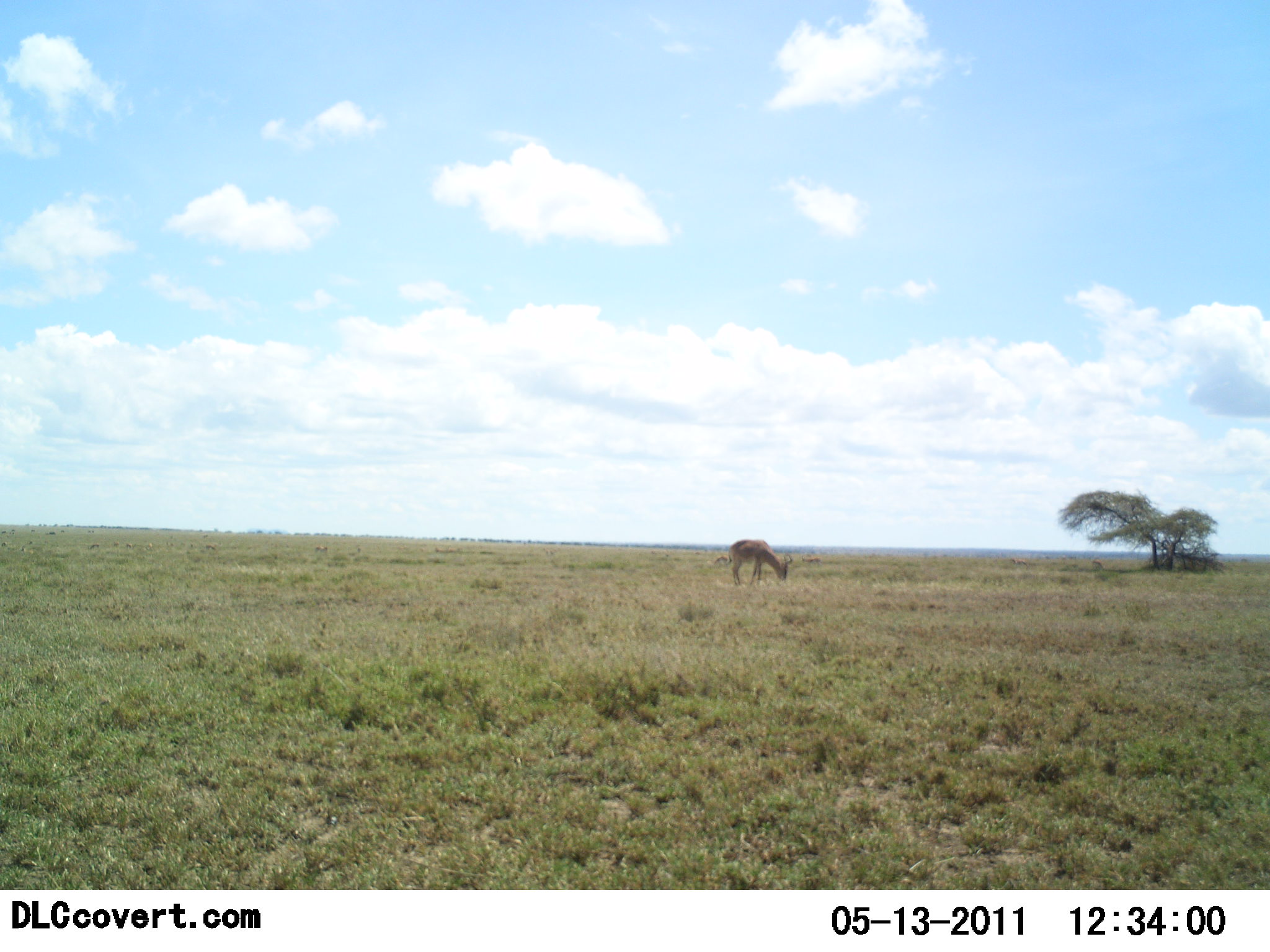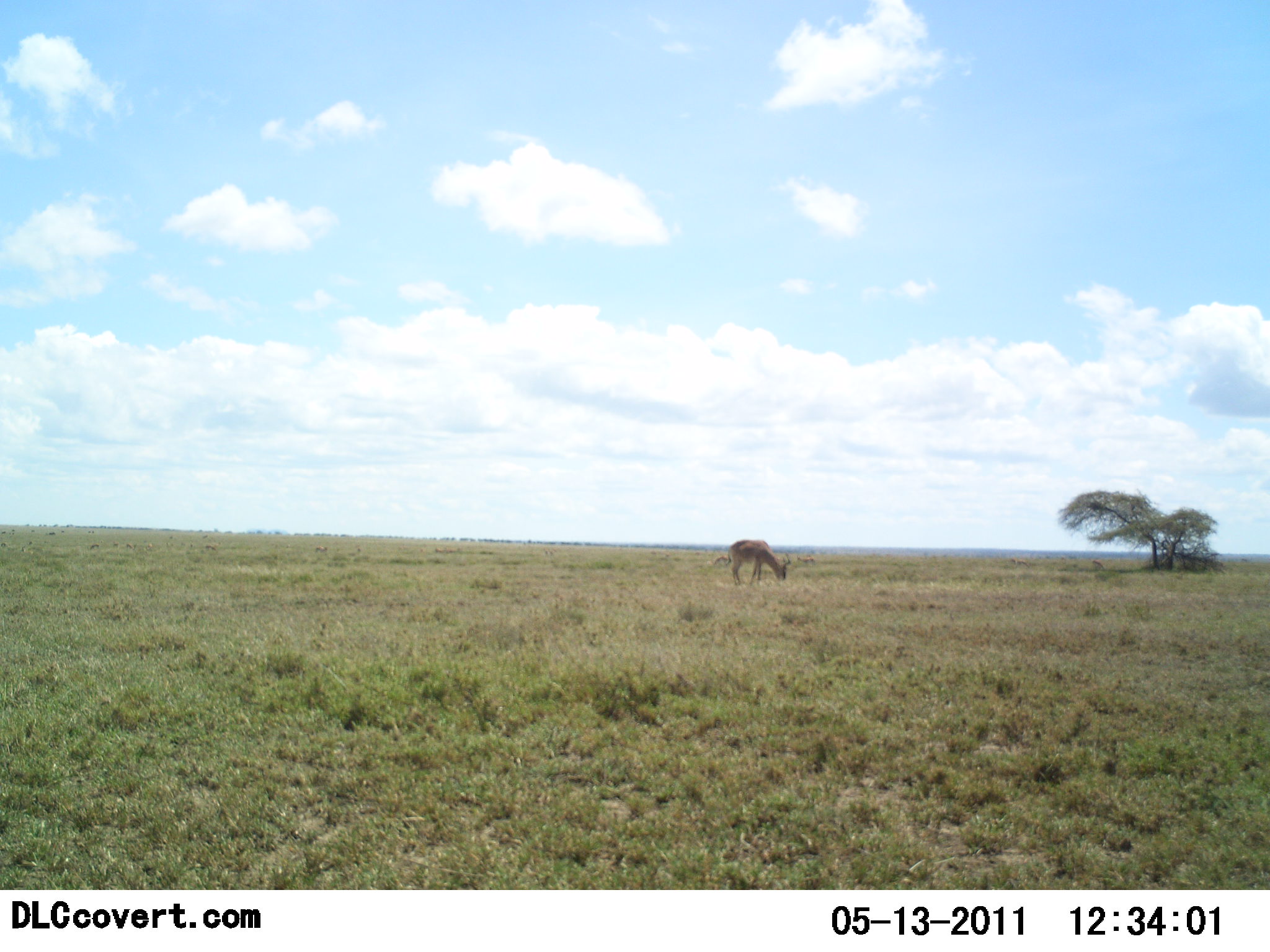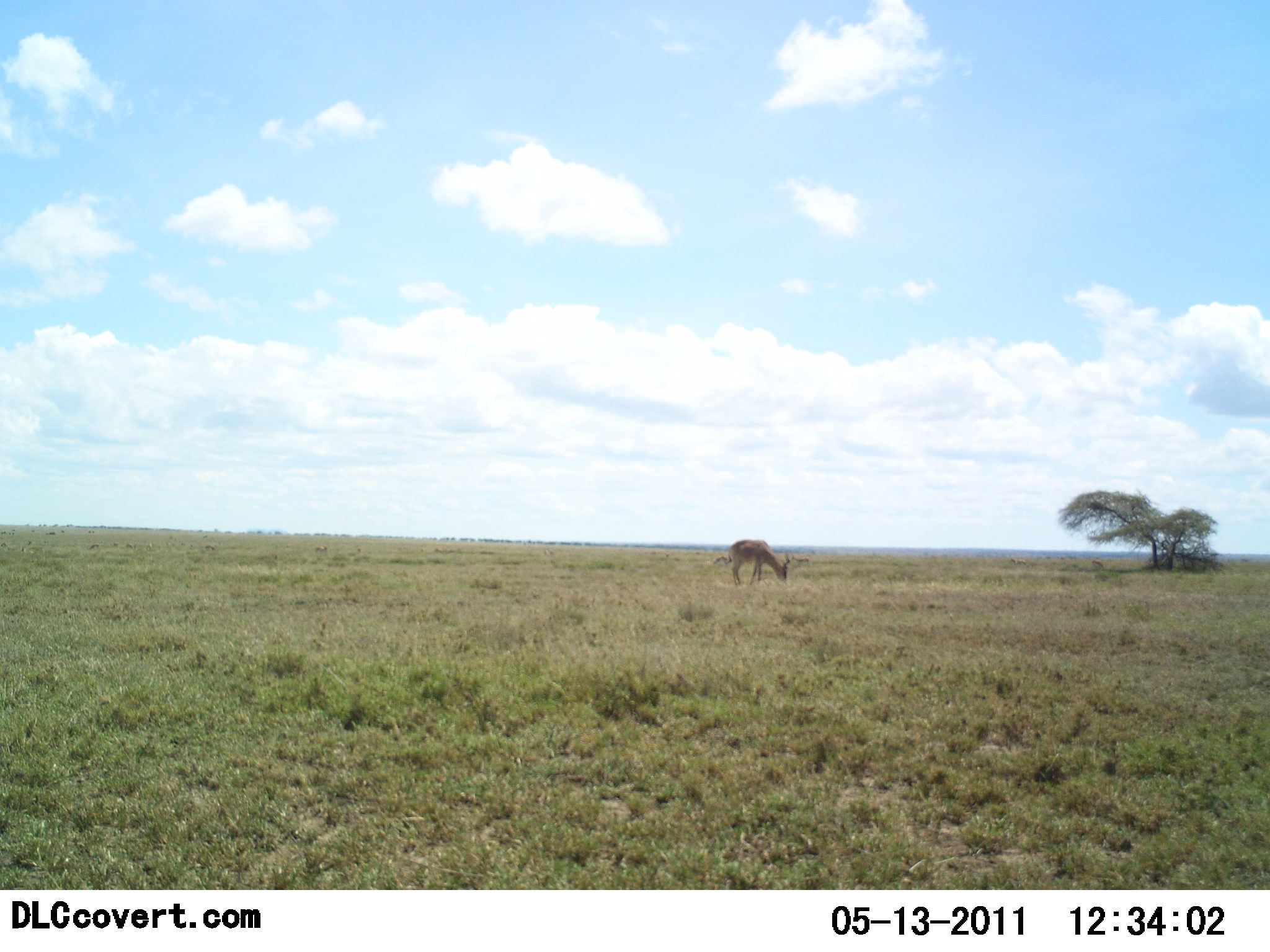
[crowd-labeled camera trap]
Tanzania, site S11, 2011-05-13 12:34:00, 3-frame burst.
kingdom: Animalia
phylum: Chordata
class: Mammalia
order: Artiodactyla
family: Bovidae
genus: Nanger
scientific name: Nanger granti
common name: grant's gazelle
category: gazellegrants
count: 1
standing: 0%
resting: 0%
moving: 17%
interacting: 0%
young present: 0%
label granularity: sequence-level